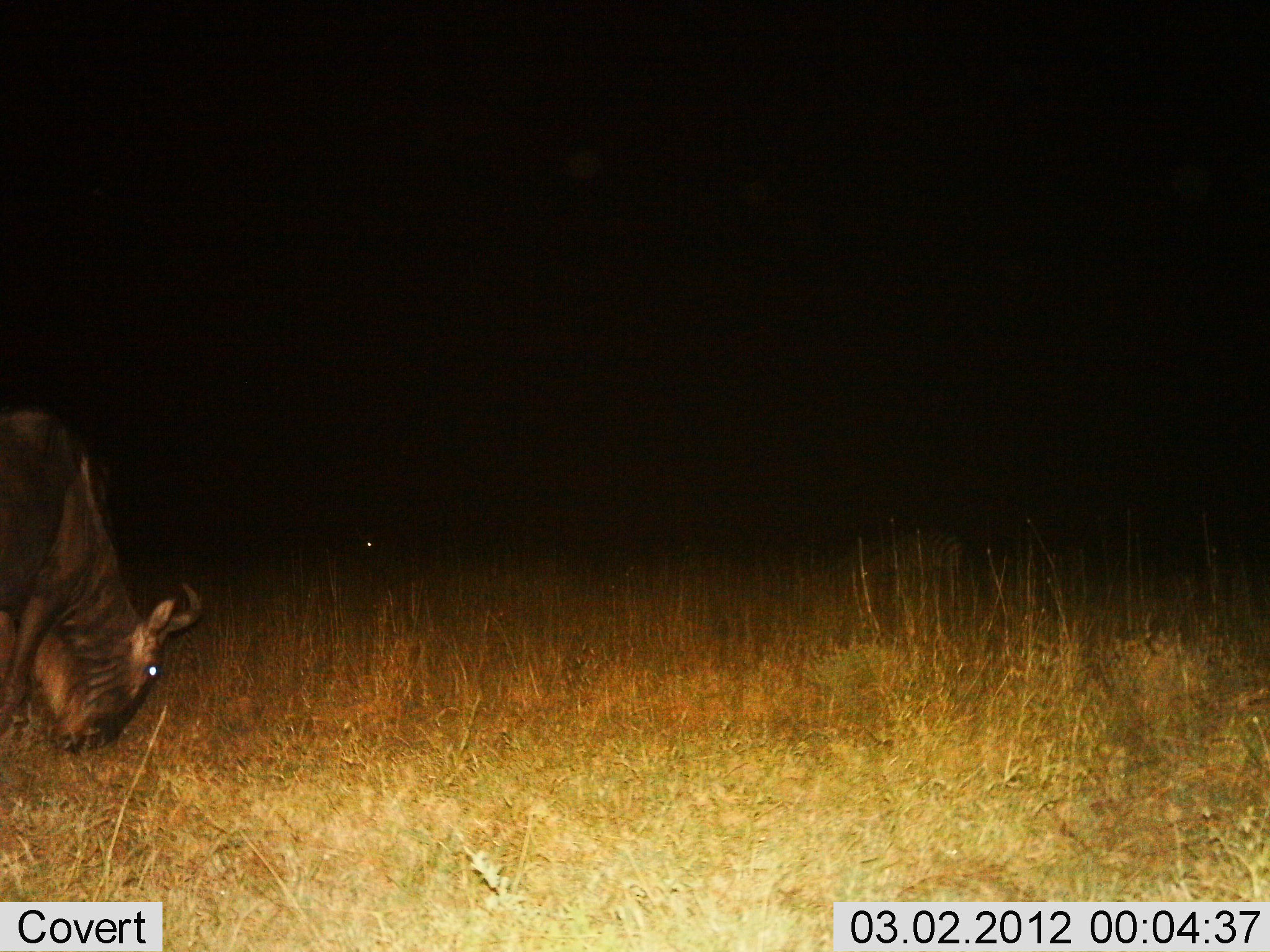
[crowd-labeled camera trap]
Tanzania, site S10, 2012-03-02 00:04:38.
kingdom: Animalia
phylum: Chordata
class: Mammalia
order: Artiodactyla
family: Bovidae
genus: Connochaetes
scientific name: Connochaetes taurinus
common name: blue wildebeest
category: wildebeest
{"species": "wildebeest (blue wildebeest) (Connochaetes taurinus)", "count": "1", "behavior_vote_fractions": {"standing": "12%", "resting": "0%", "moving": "0%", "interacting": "0%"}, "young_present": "0%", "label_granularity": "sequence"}